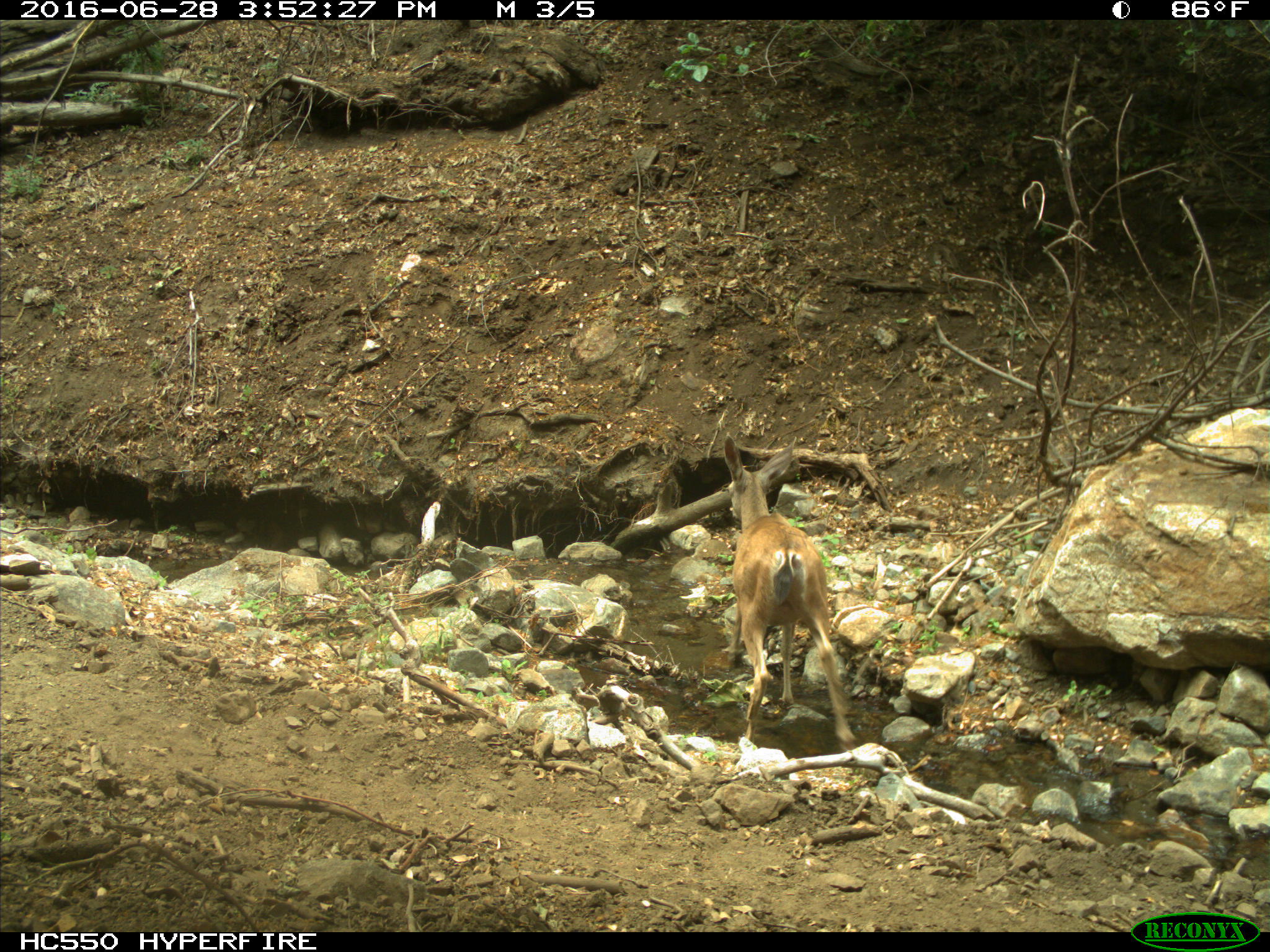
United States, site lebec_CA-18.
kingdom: Animalia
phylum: Chordata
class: Mammalia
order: Artiodactyla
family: Cervidae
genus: Odocoileus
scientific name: Odocoileus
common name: deer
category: unidentified deer